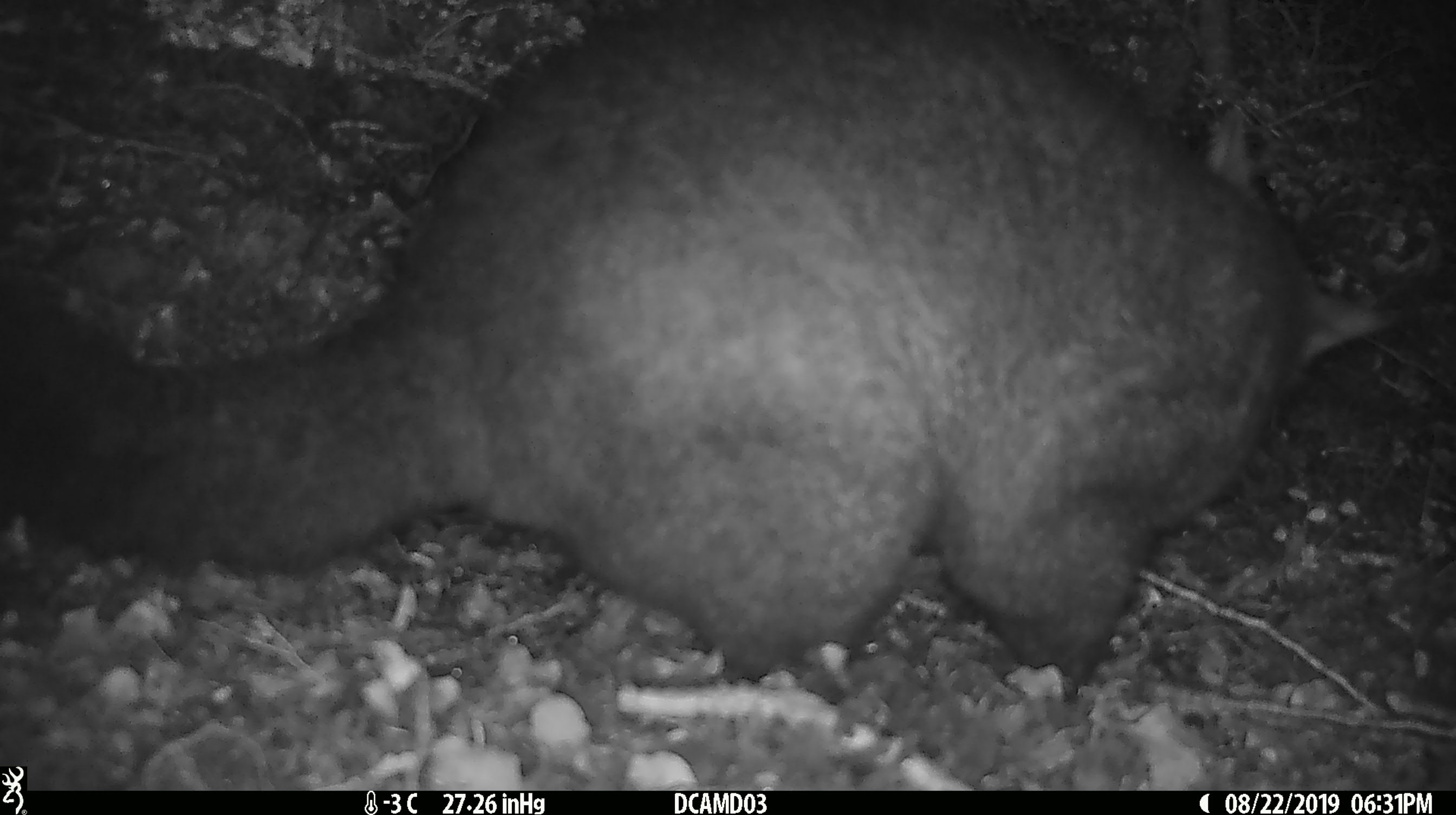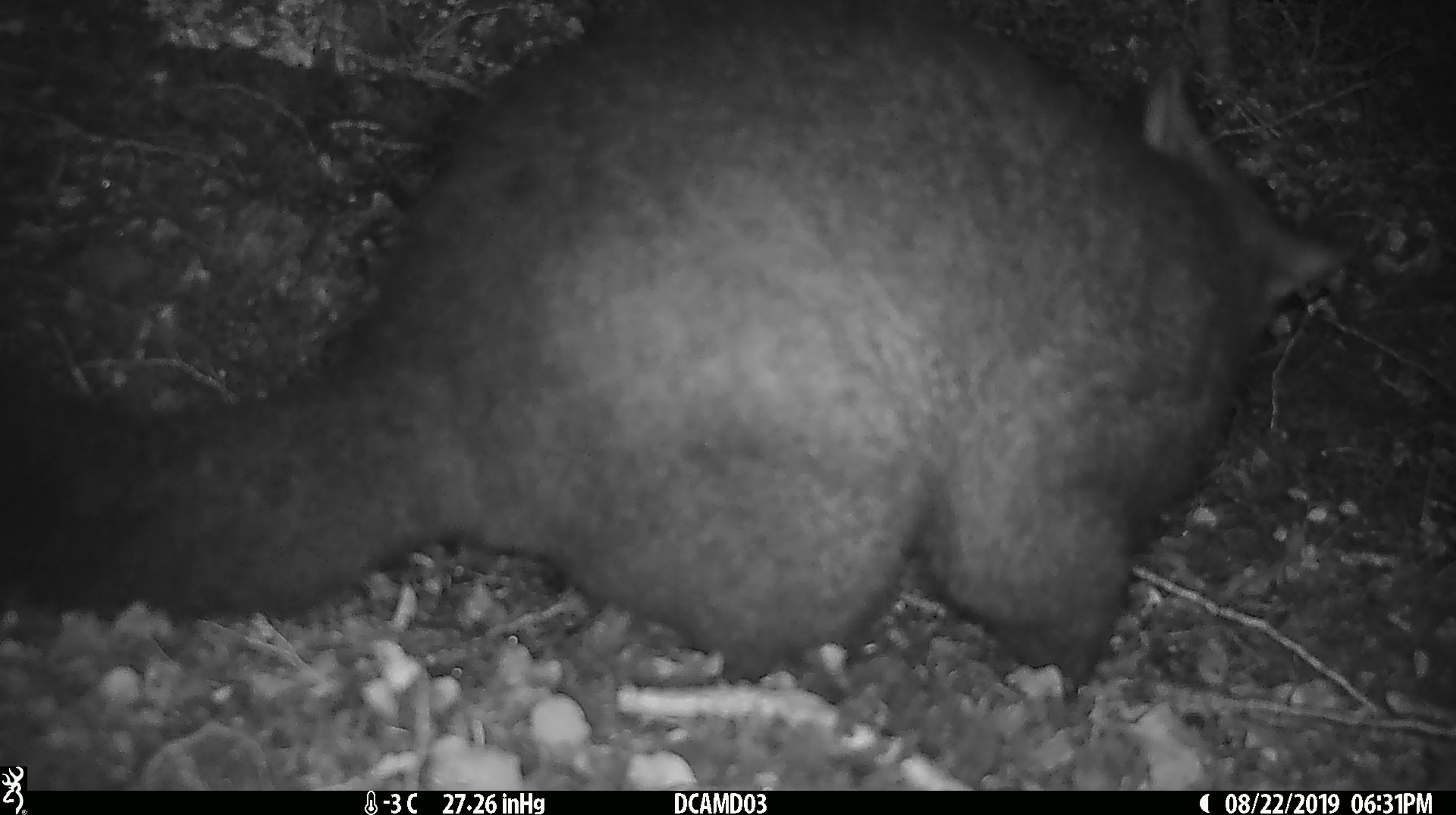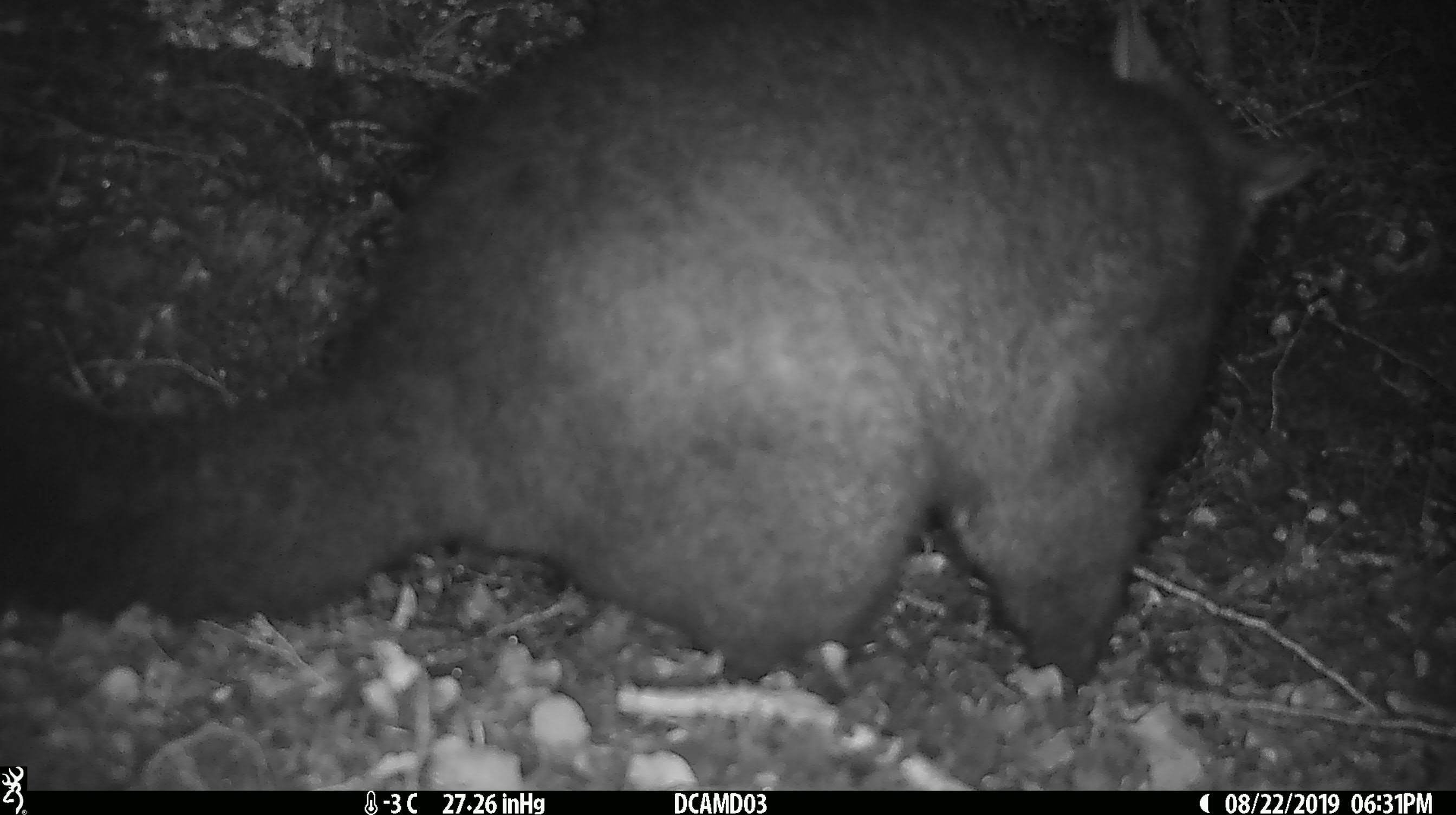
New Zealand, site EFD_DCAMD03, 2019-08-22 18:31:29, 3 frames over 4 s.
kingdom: Animalia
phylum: Chordata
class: Mammalia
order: Diprotodontia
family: Phalangeridae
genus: Trichosurus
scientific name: Trichosurus vulpecula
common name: common brushtail possum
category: possum